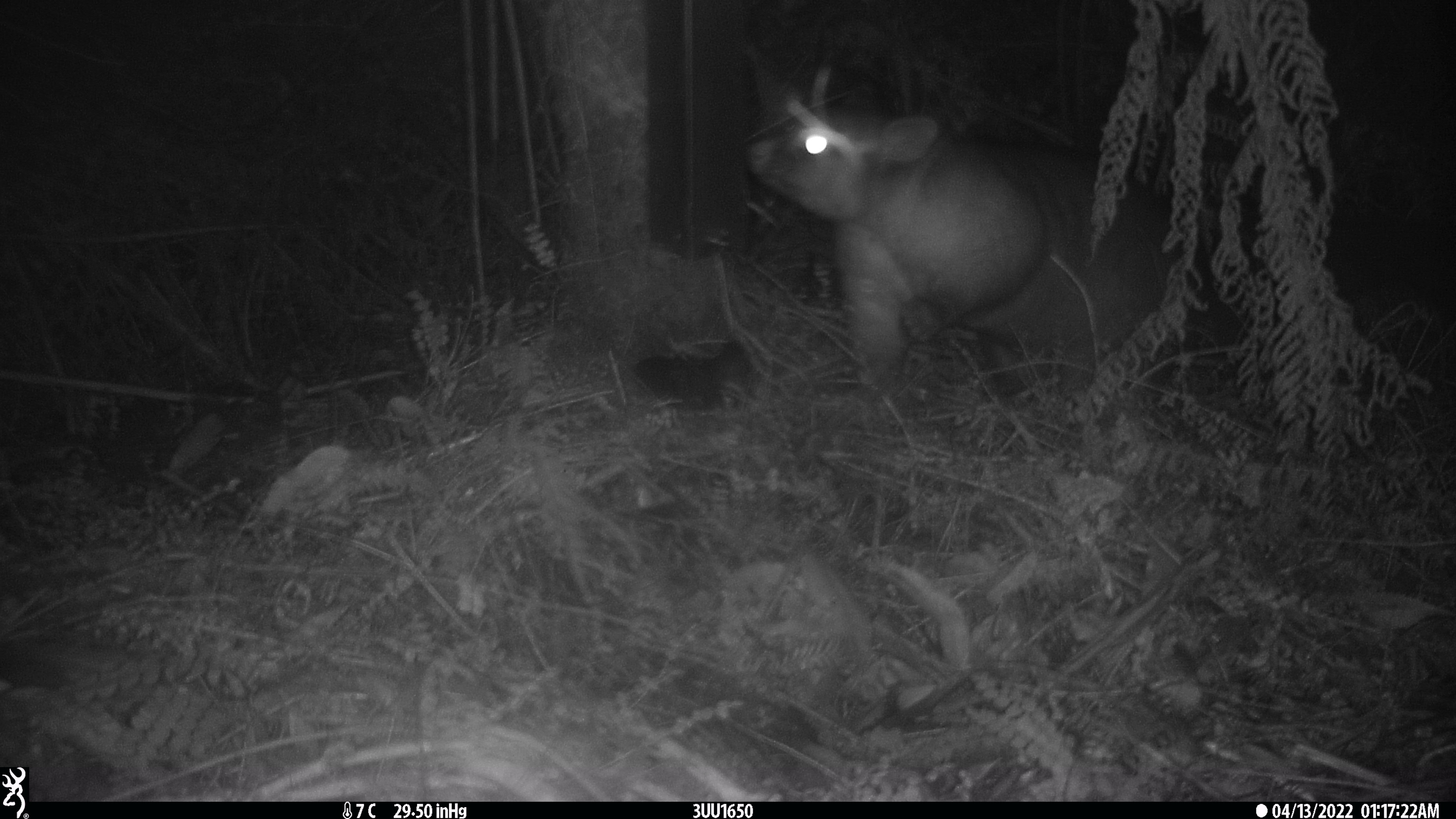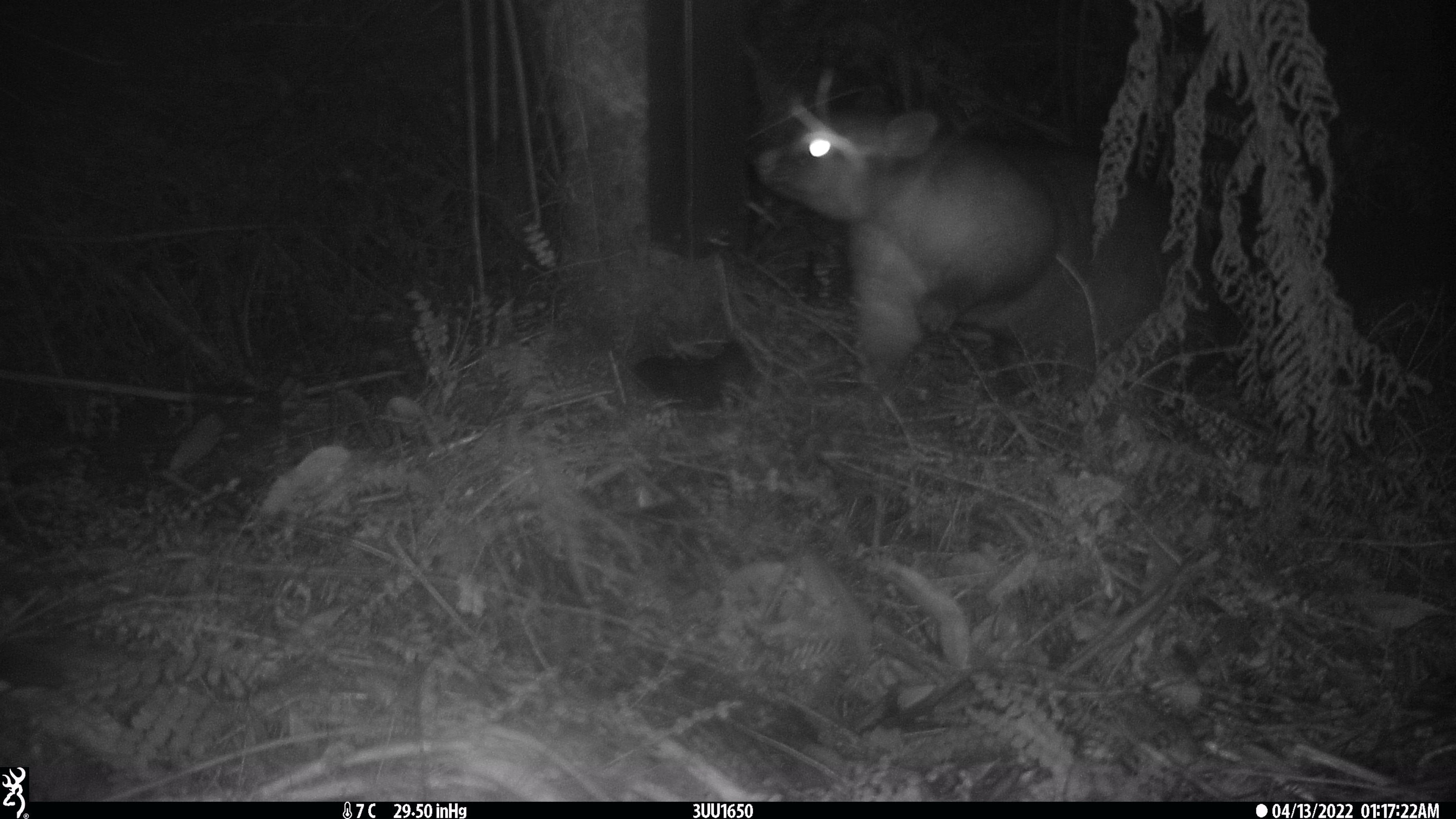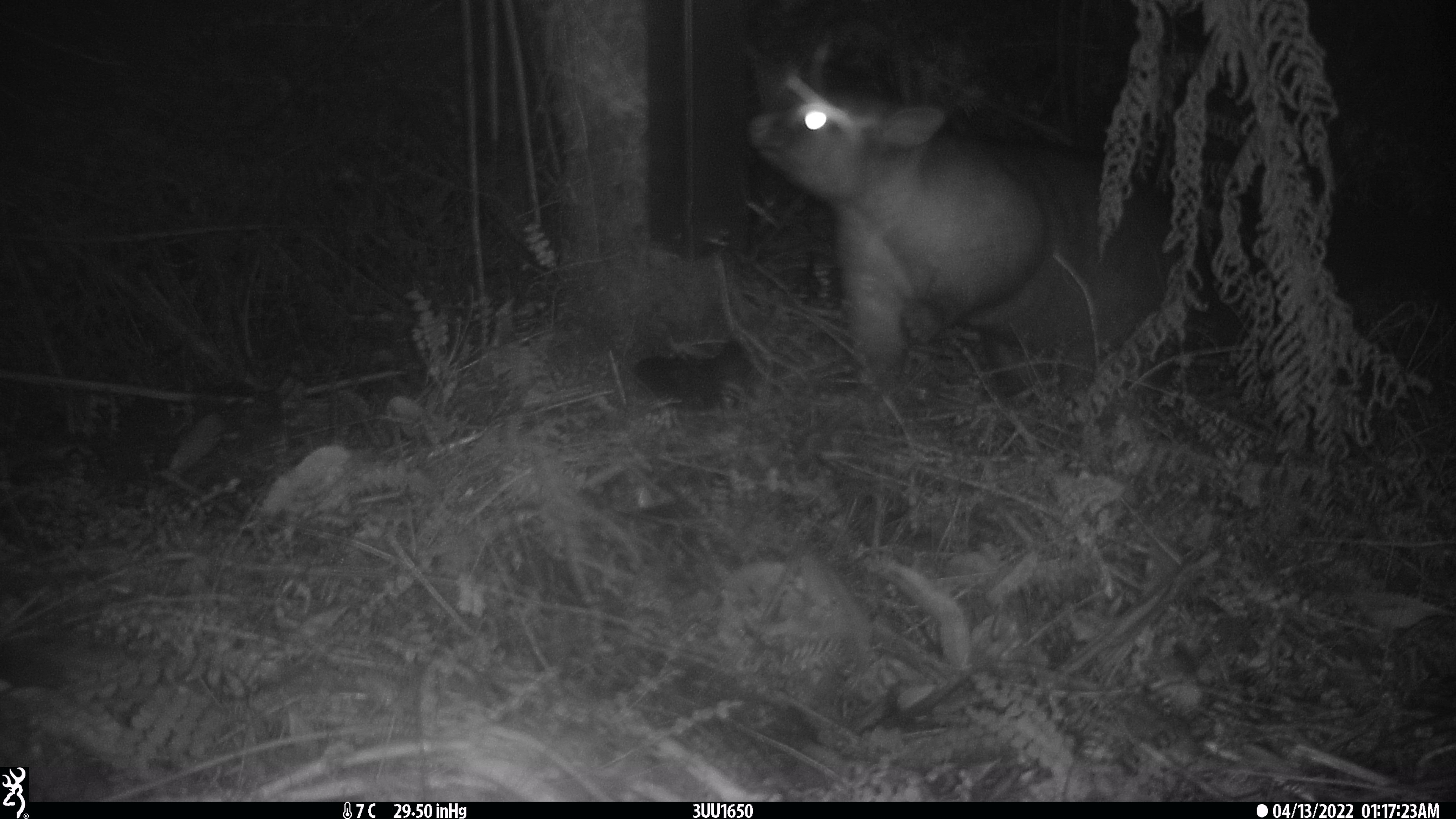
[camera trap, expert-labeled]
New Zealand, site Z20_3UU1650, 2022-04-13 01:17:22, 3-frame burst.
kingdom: Animalia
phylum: Chordata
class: Mammalia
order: Diprotodontia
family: Phalangeridae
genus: Trichosurus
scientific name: Trichosurus vulpecula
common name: common brushtail possum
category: possum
Possum (common brushtail possum) (Trichosurus vulpecula).